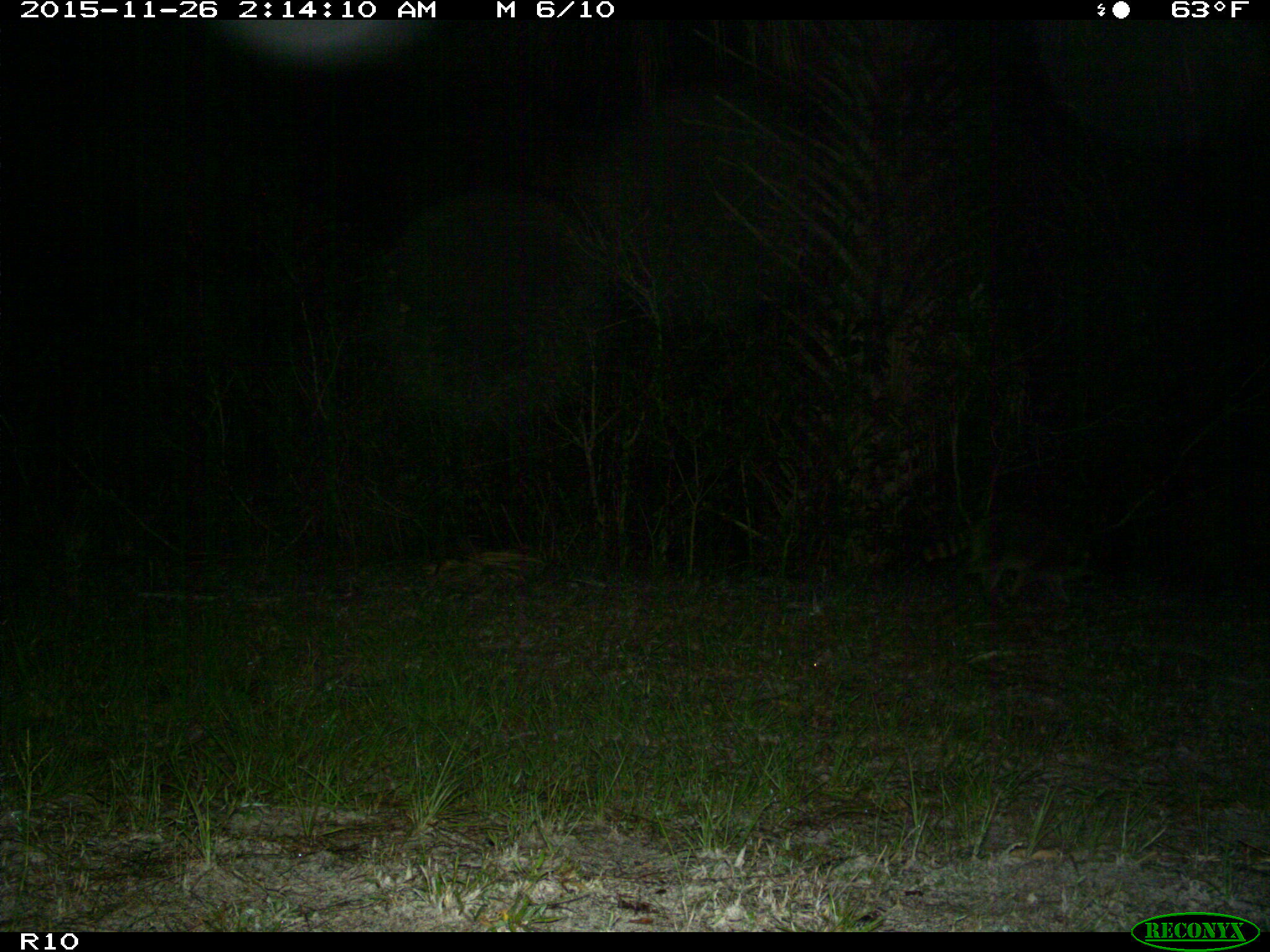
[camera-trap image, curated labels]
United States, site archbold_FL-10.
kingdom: Animalia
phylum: Chordata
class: Mammalia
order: Carnivora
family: Procyonidae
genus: Procyon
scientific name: Procyon lotor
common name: common raccoon